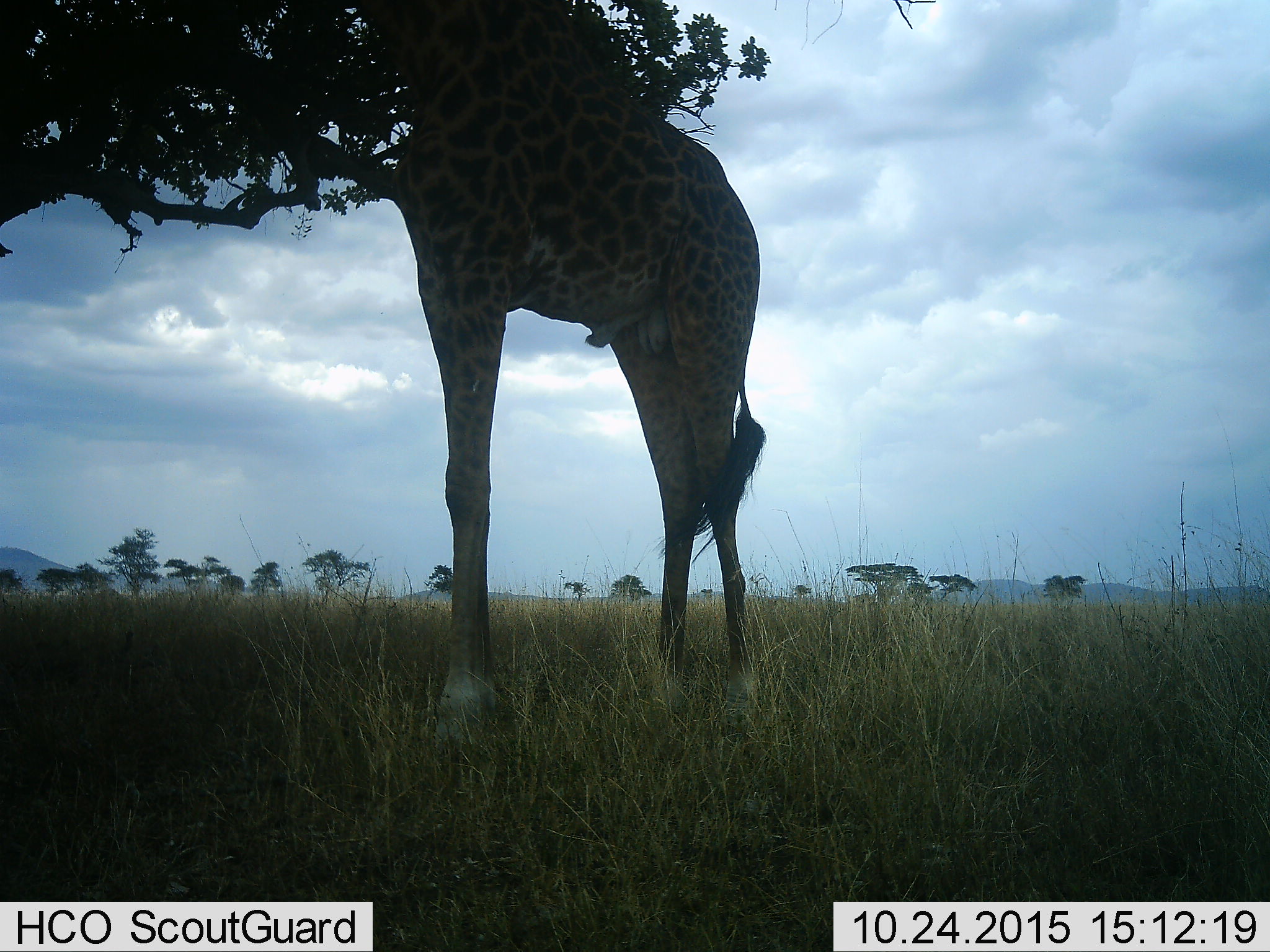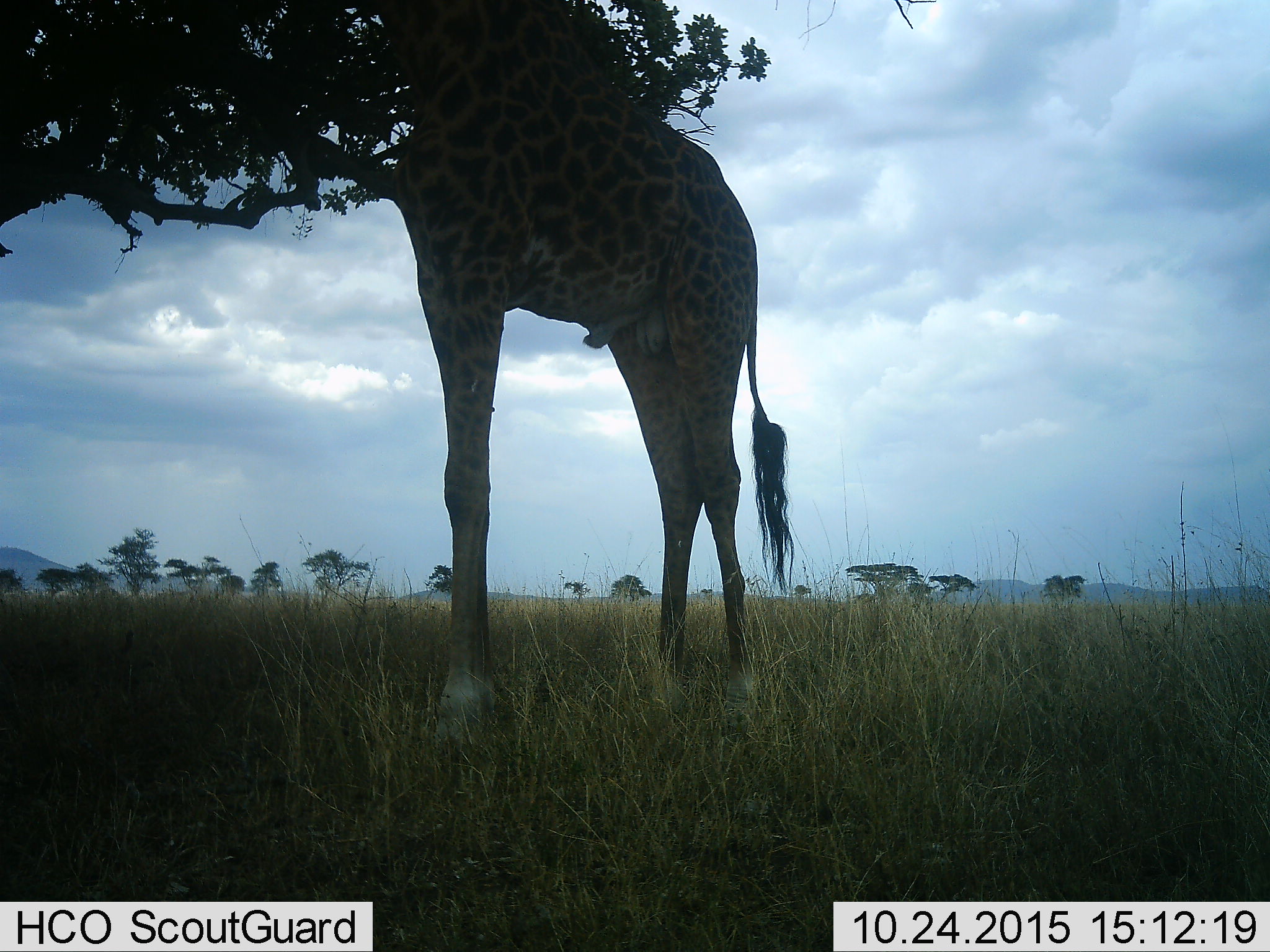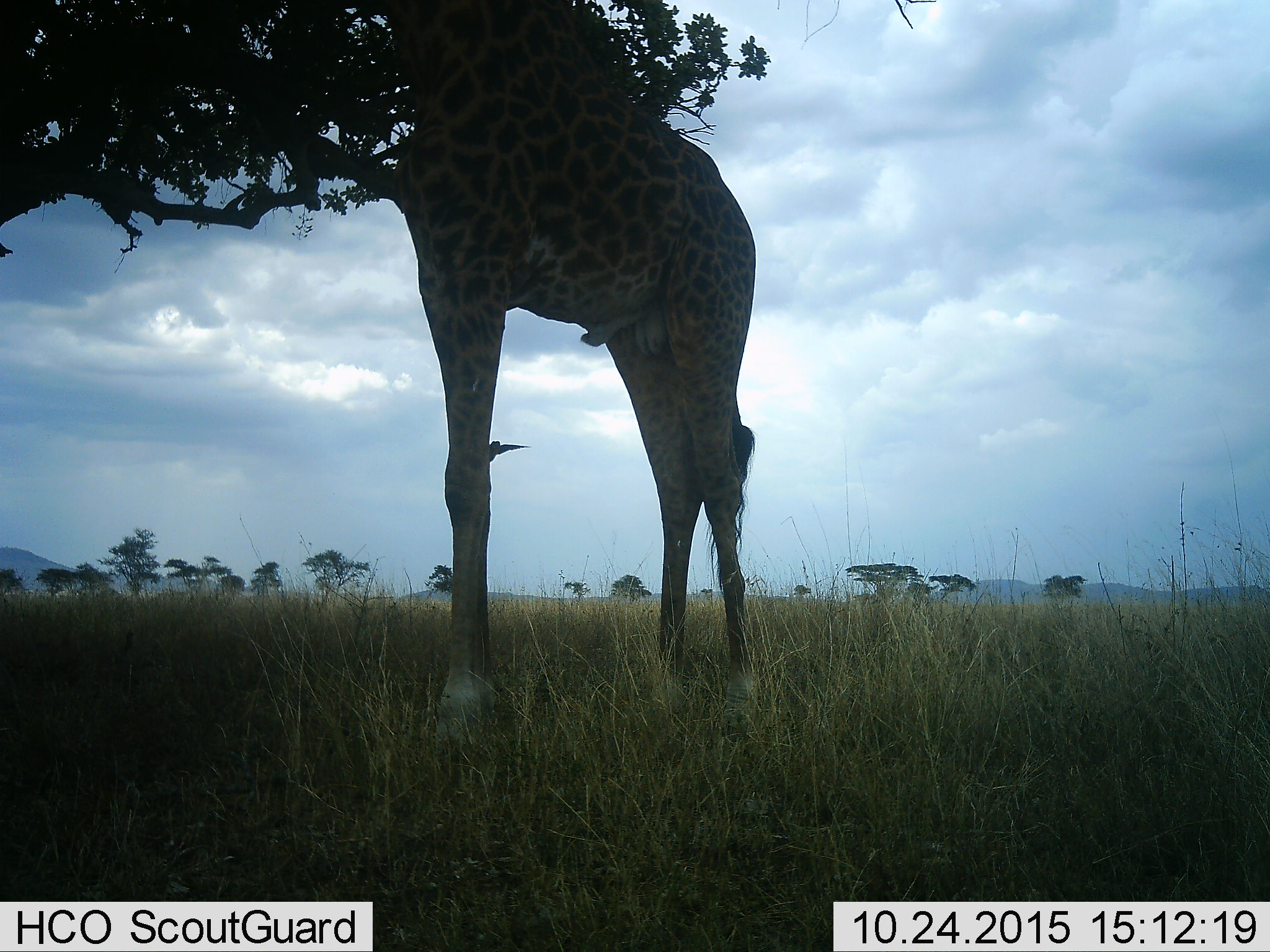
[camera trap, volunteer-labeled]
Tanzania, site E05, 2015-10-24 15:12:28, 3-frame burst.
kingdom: Animalia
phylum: Chordata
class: Mammalia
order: Artiodactyla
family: Giraffidae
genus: Giraffa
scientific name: Giraffa camelopardalis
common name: giraffe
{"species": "giraffe (Giraffa camelopardalis)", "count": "1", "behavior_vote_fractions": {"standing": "65%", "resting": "0%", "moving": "0%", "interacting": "0%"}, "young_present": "0%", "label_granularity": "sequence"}